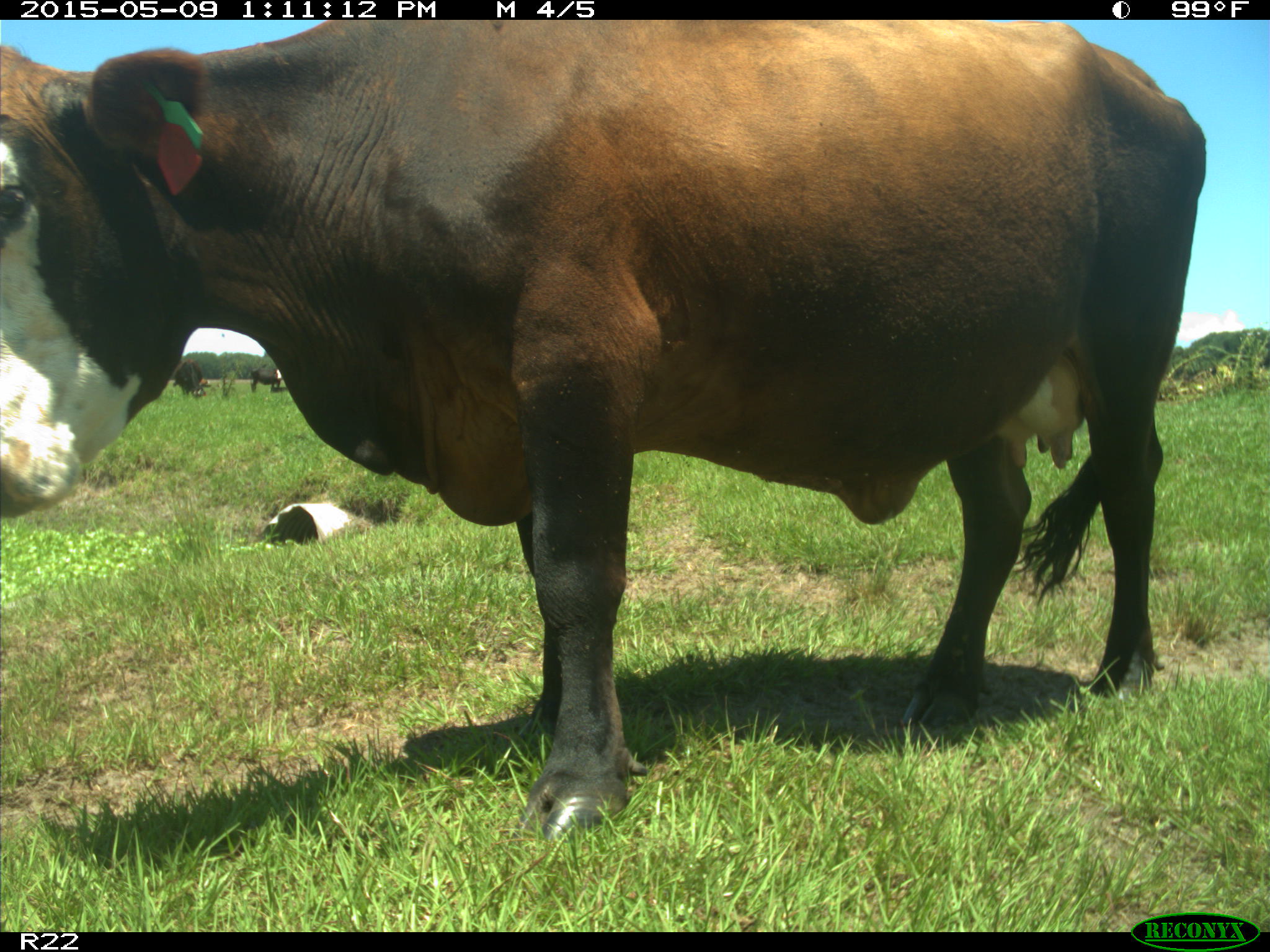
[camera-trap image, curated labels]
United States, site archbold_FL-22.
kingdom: Animalia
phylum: Chordata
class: Mammalia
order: Artiodactyla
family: Bovidae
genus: Bos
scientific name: Bos taurus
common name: domestic cow